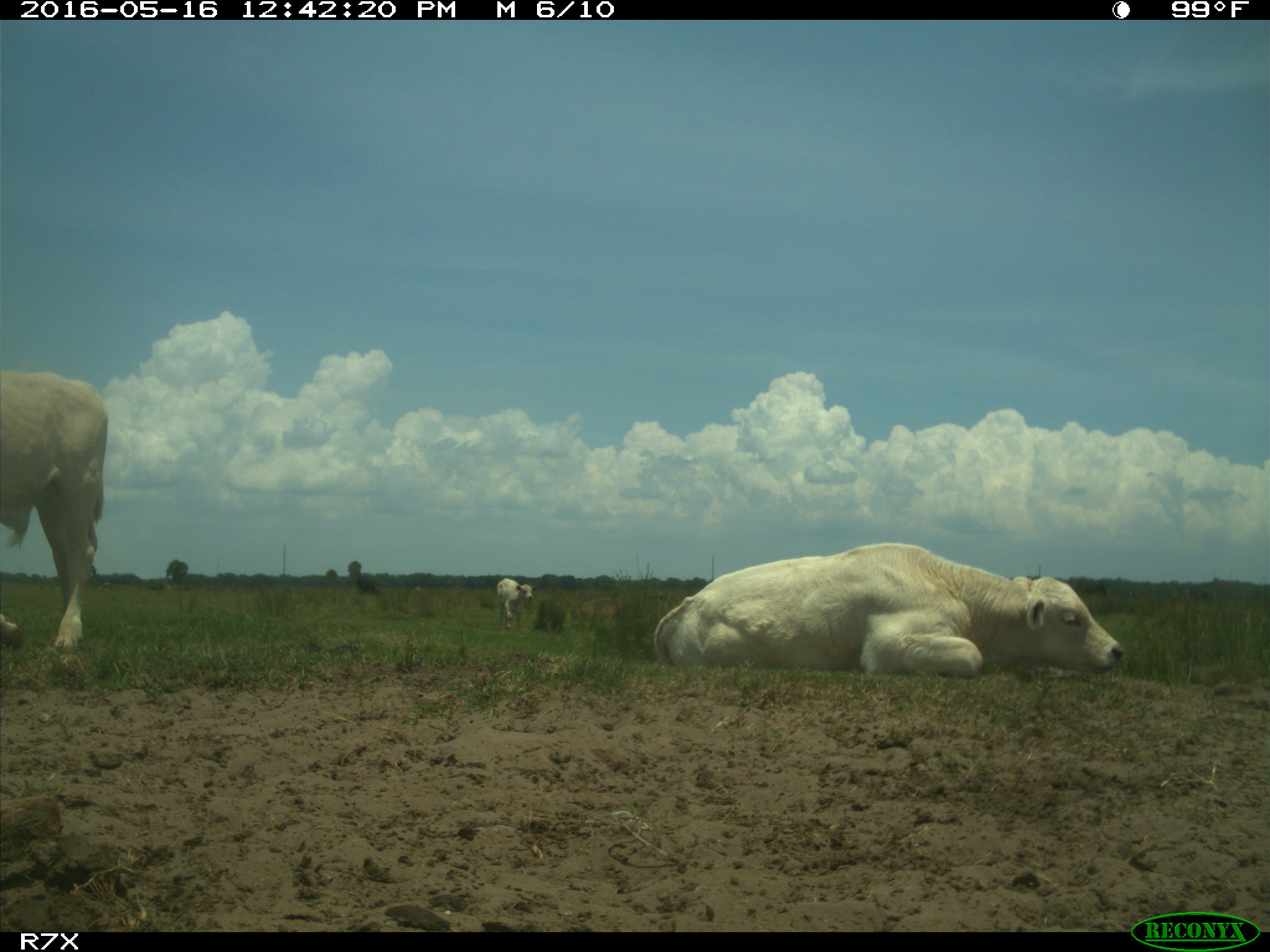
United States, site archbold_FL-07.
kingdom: Animalia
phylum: Chordata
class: Mammalia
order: Artiodactyla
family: Bovidae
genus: Bos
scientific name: Bos taurus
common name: domestic cow